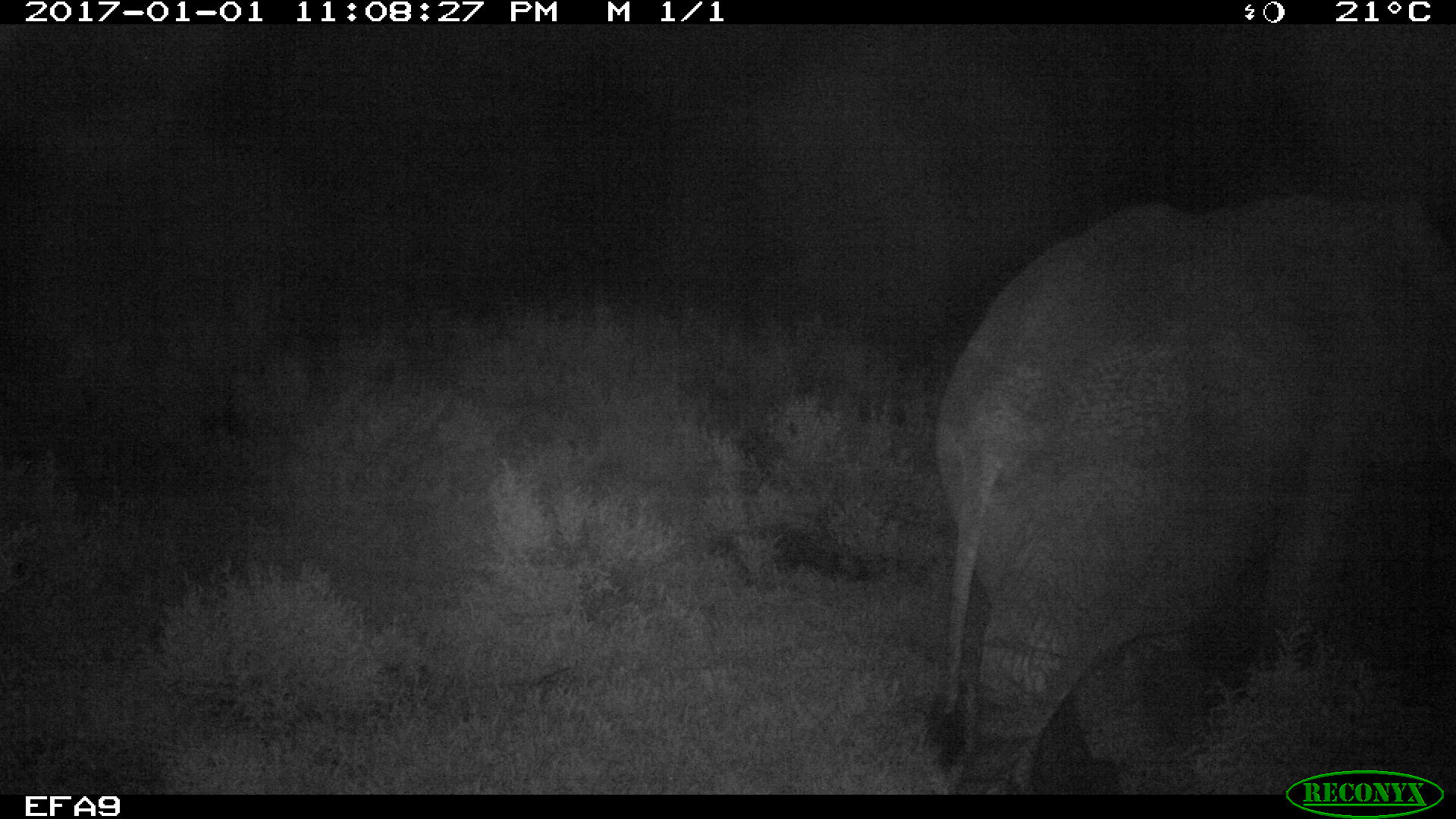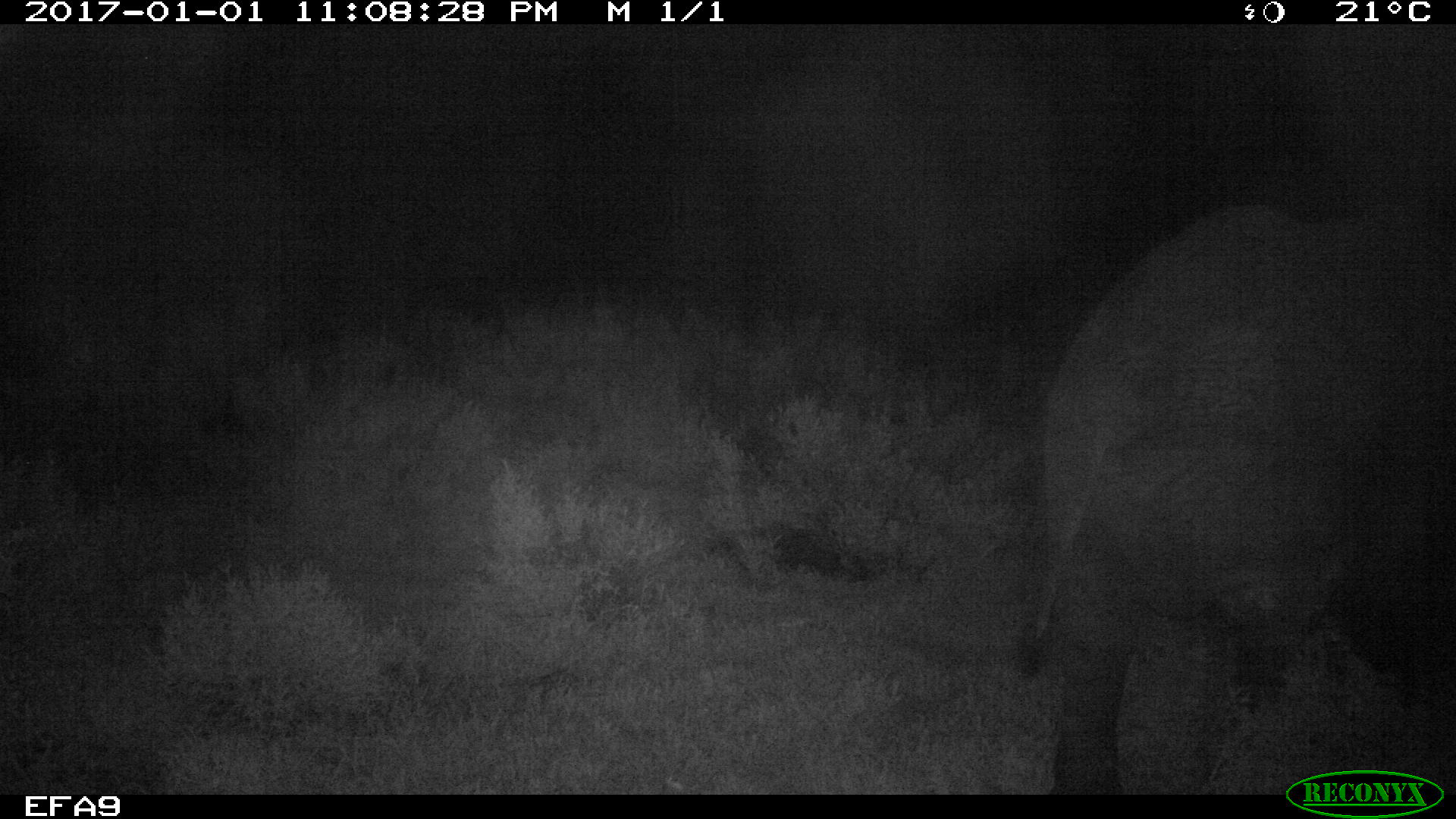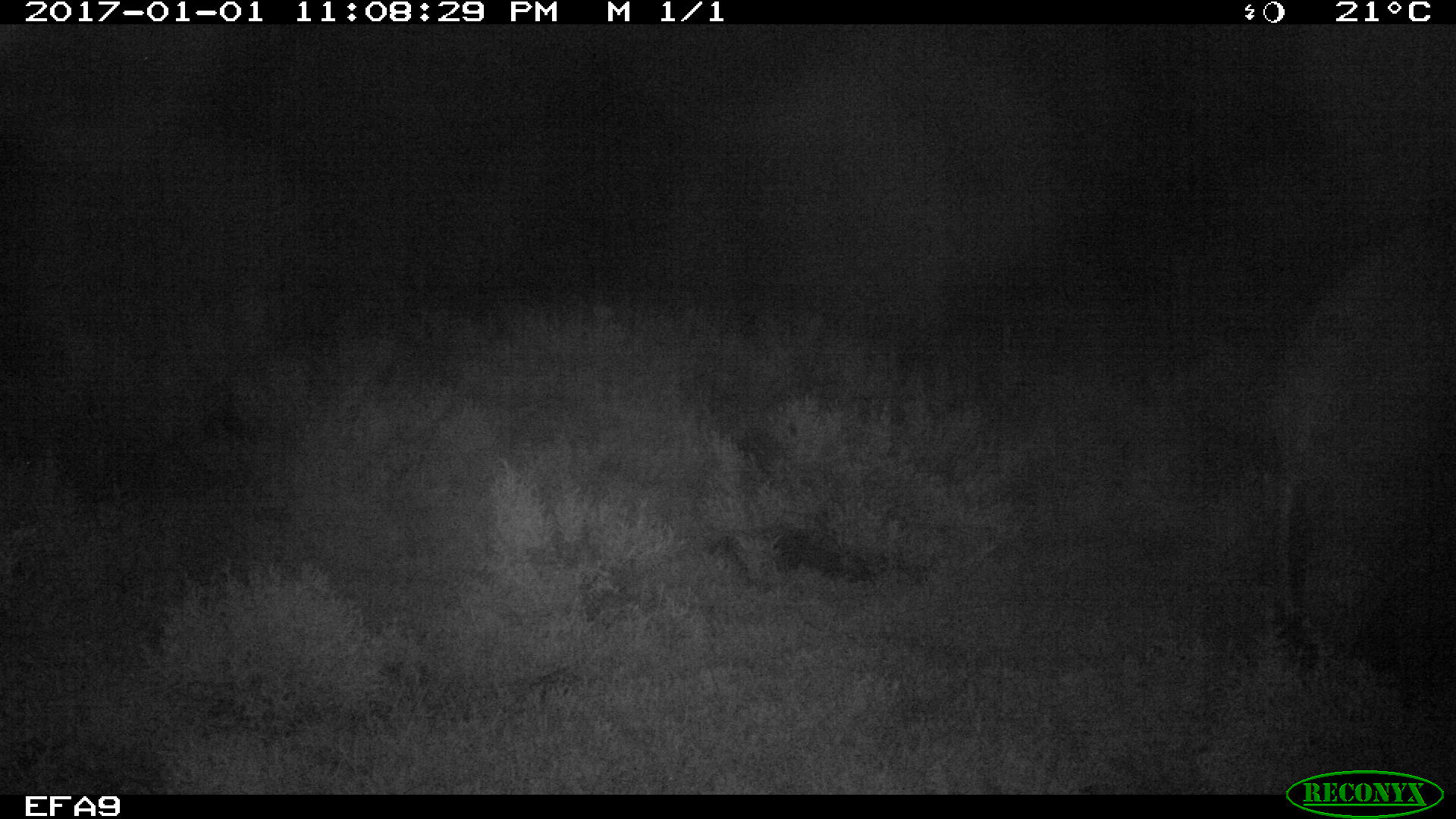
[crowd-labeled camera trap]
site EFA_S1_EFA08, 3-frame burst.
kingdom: Animalia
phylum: Chordata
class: Mammalia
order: Proboscidea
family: Elephantidae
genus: Loxodonta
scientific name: Loxodonta africana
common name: african bush elephant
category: elephant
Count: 1.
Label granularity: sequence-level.